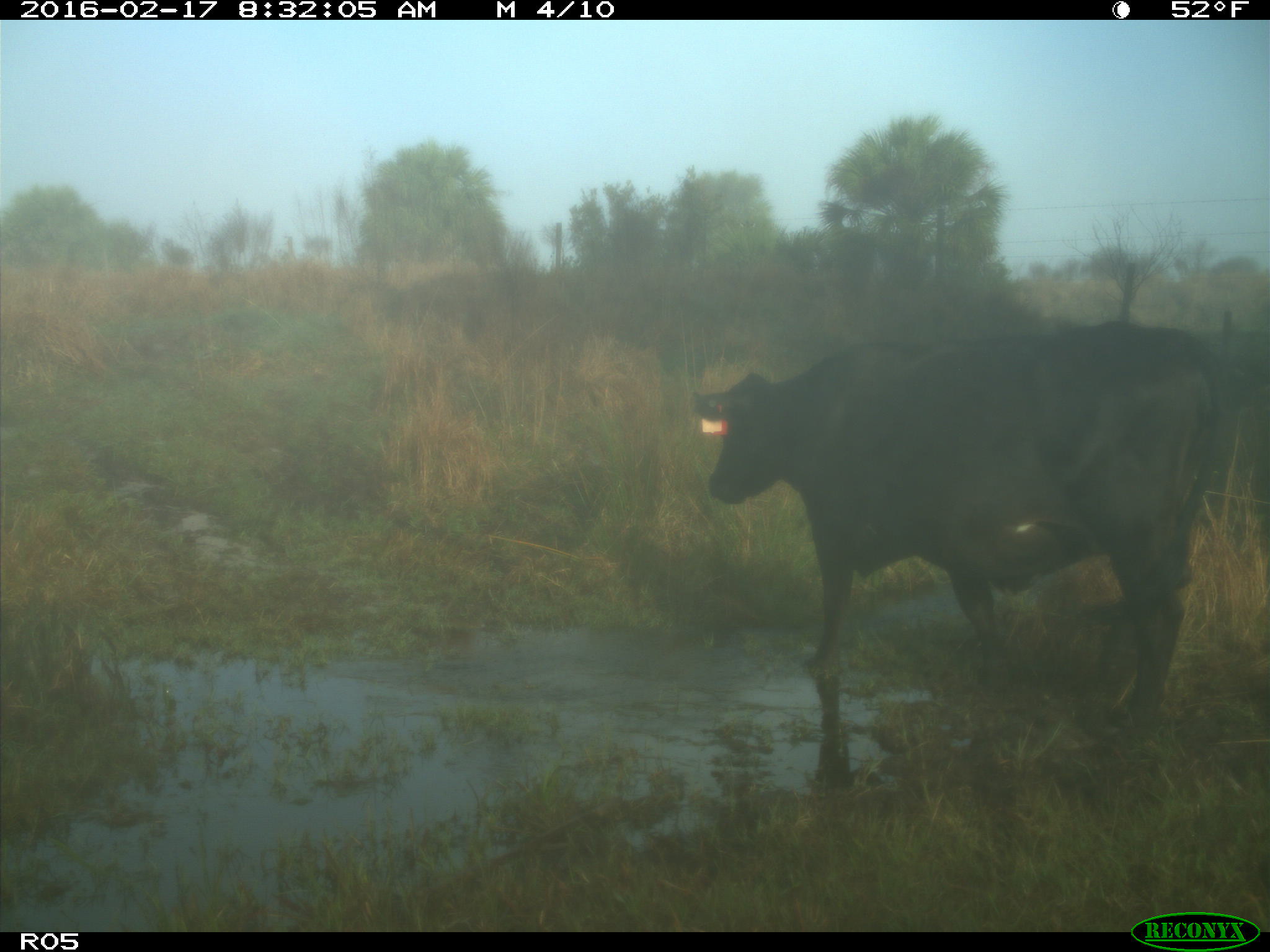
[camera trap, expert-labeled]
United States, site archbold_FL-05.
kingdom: Animalia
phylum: Chordata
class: Mammalia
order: Artiodactyla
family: Bovidae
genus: Bos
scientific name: Bos taurus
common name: domestic cow